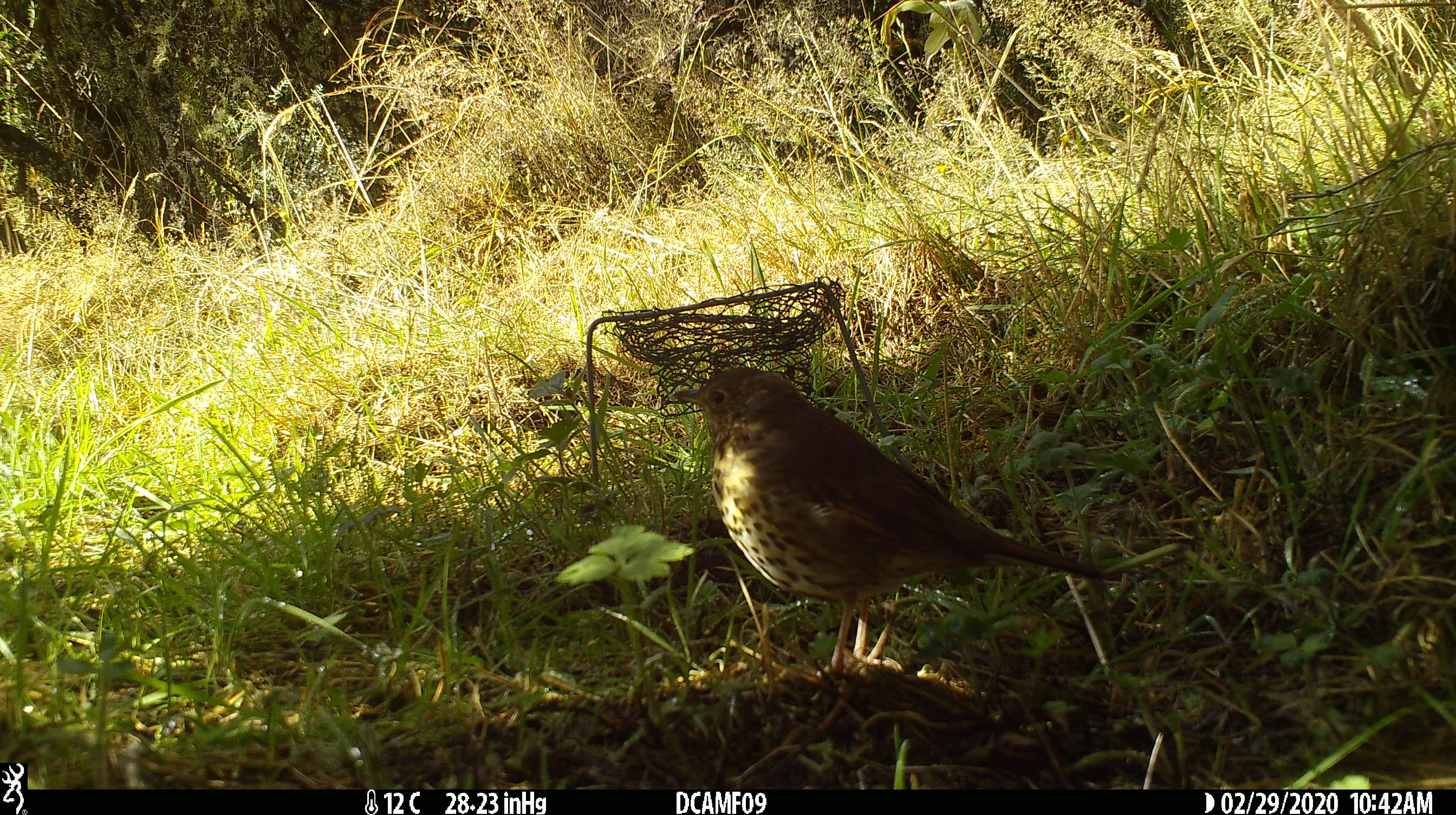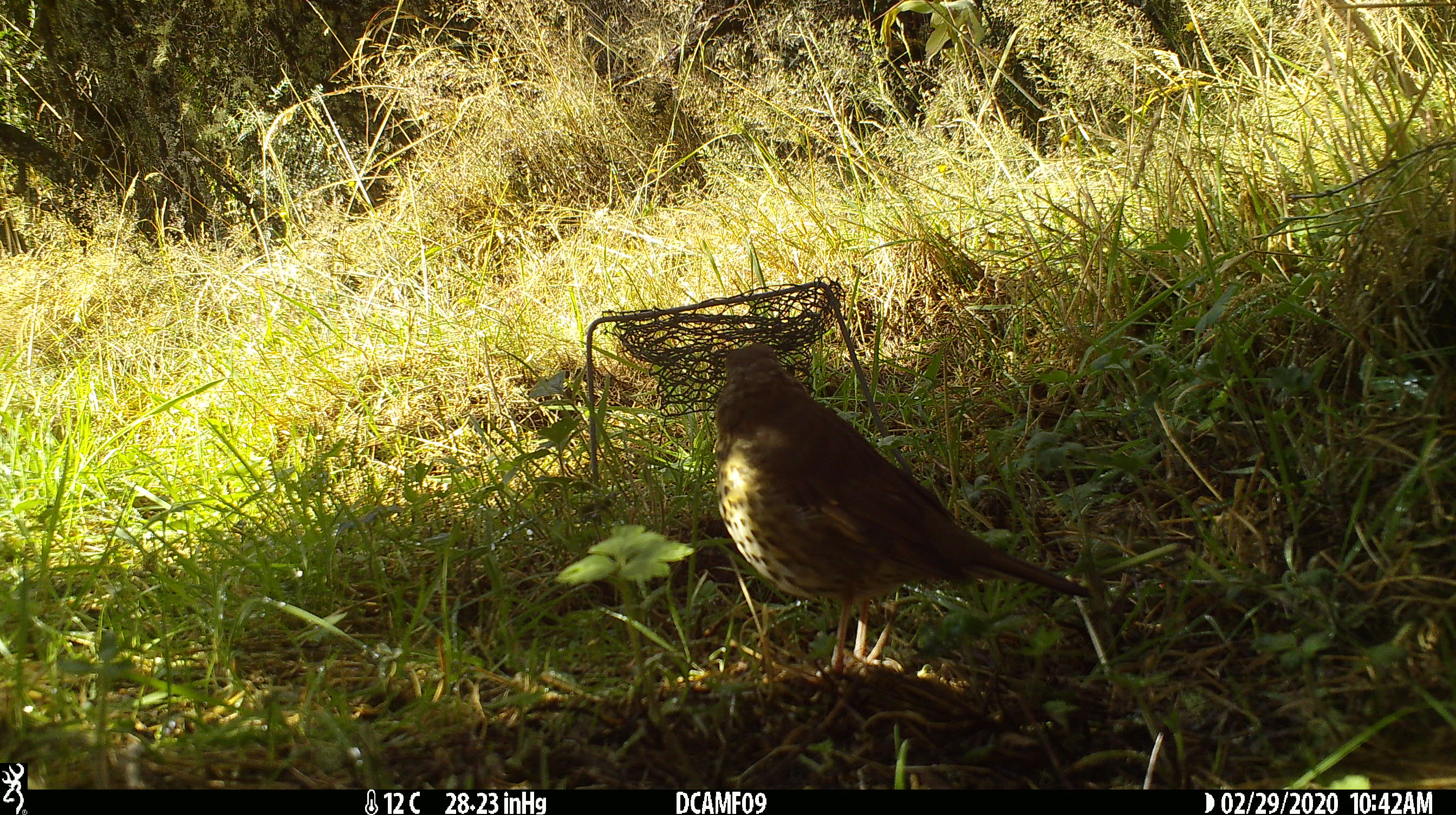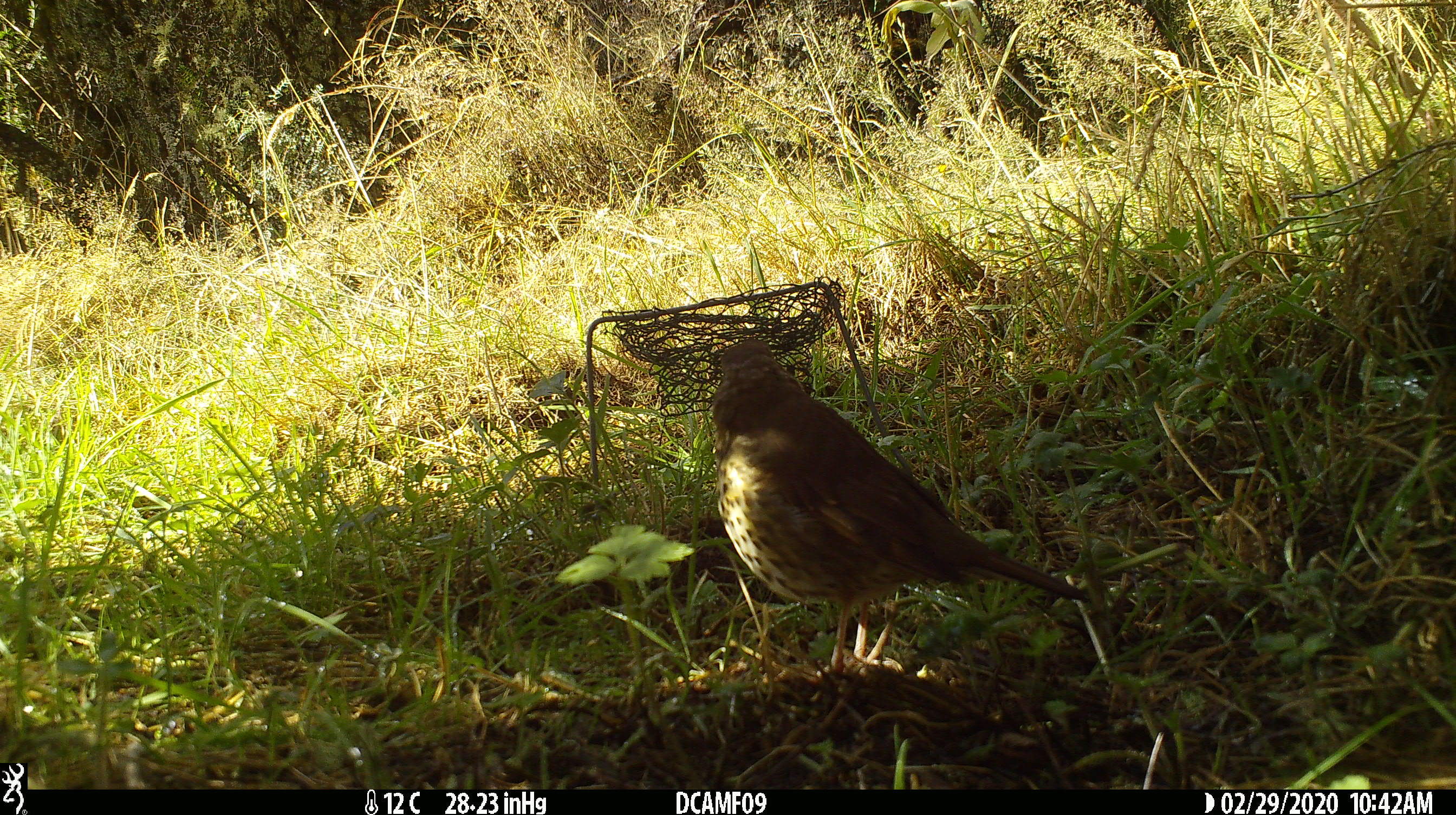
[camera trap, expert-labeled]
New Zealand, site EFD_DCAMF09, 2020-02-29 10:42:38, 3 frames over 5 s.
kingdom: Animalia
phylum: Chordata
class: Aves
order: Passeriformes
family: Turdidae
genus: Turdus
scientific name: Turdus philomelos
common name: song thrush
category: thrush